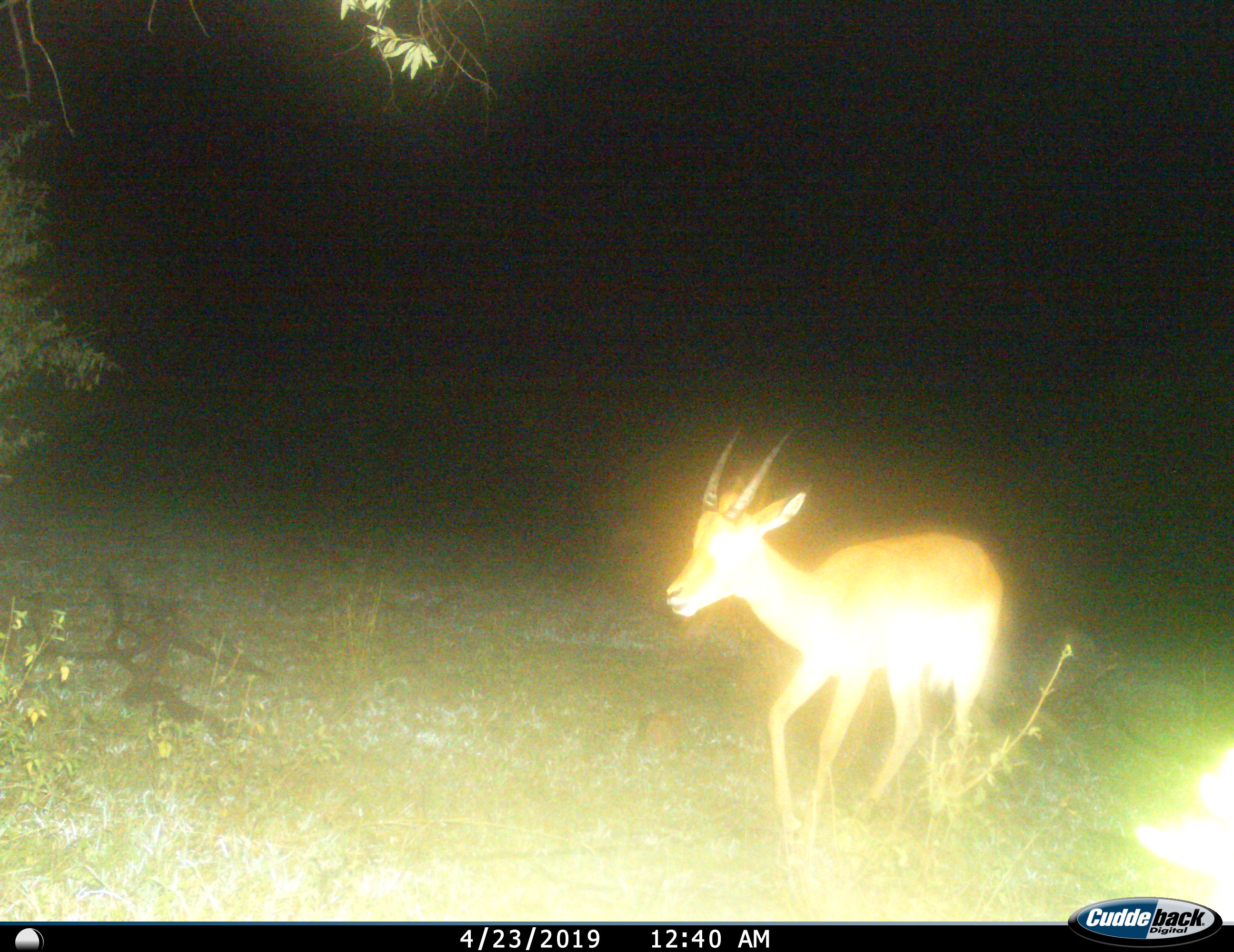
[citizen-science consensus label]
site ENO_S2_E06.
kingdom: Animalia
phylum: Chordata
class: Mammalia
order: Artiodactyla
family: Bovidae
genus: Aepyceros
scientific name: Aepyceros melampus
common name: impala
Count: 1.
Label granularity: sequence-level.